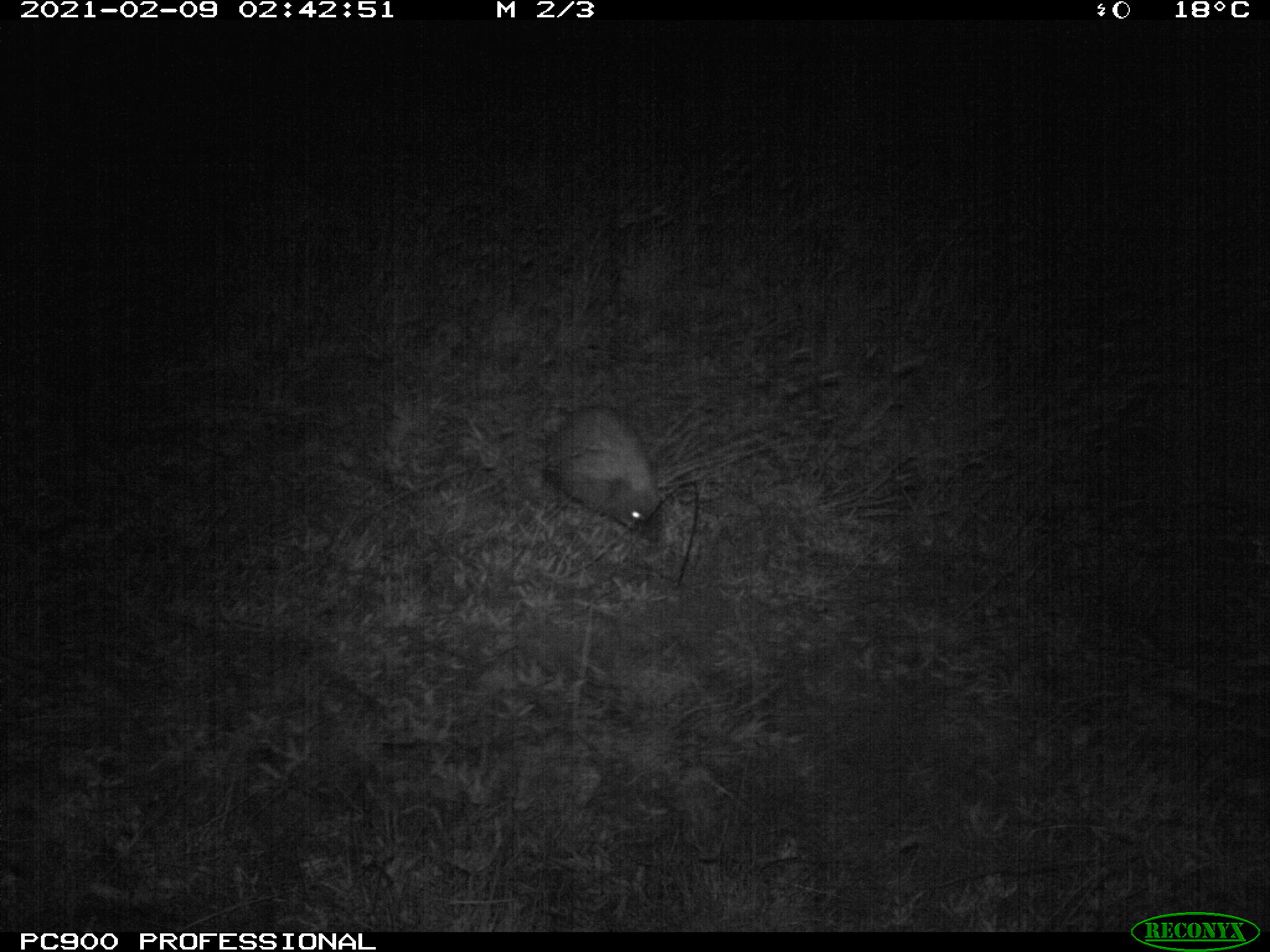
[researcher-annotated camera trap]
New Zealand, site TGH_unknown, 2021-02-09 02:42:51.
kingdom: Animalia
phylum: Chordata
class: Mammalia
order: Eulipotyphla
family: Erinaceidae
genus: Erinaceus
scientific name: Erinaceus europaeus europaeus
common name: european hedgehog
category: hedgehog